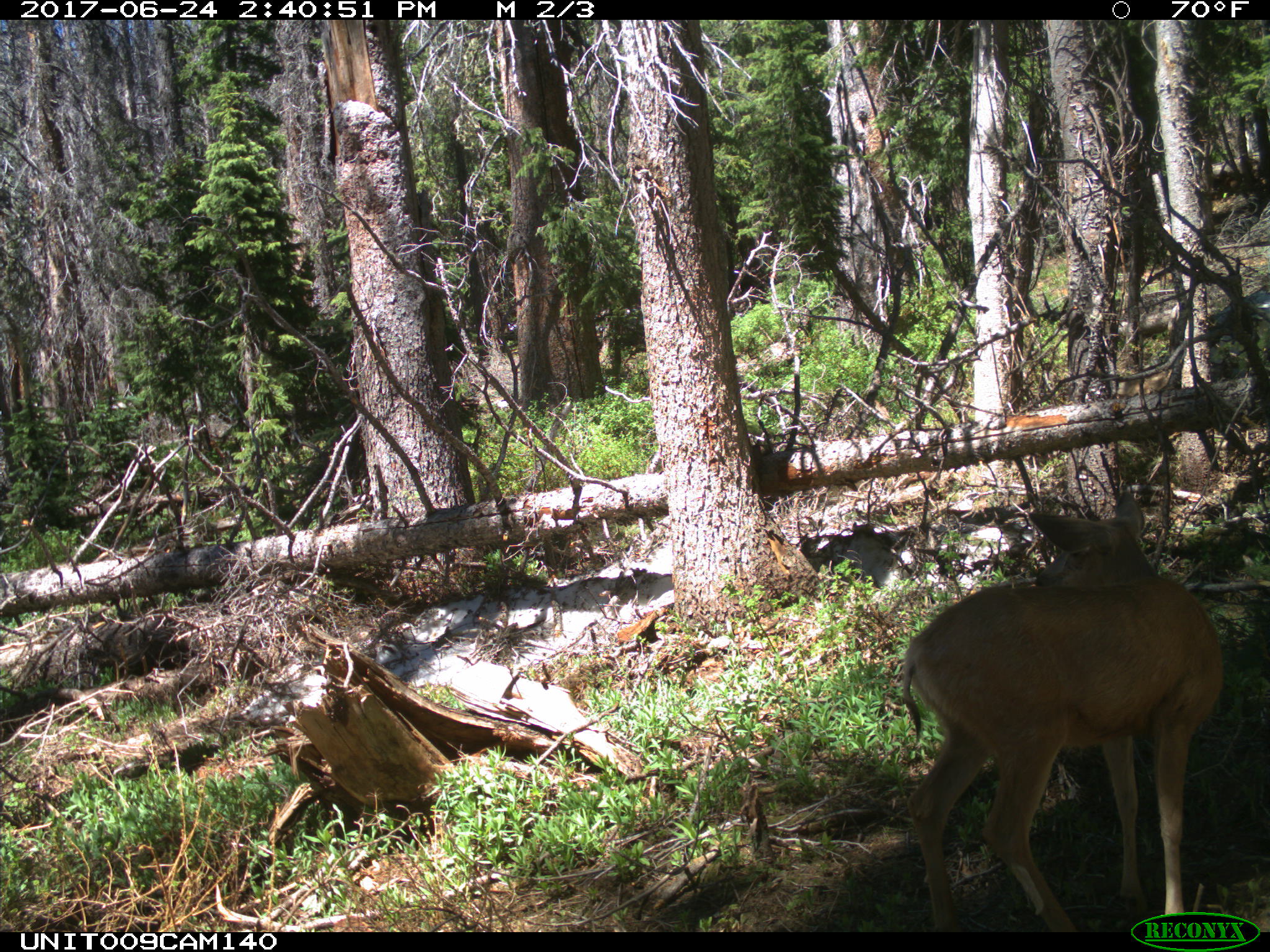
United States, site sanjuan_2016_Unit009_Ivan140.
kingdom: Animalia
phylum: Chordata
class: Mammalia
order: Artiodactyla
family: Cervidae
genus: Odocoileus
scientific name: Odocoileus hemionus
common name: mule deer